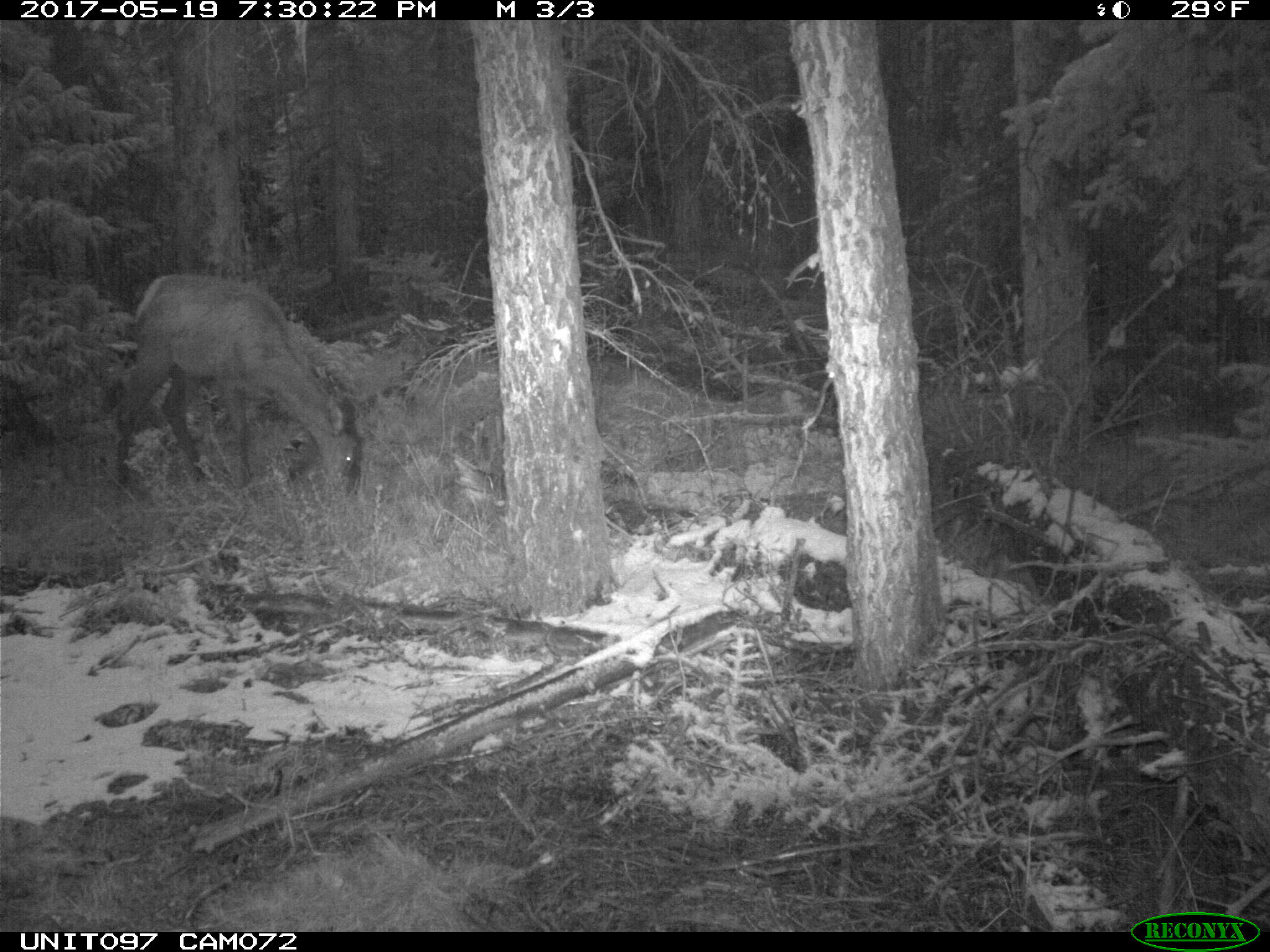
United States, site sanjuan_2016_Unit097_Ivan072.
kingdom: Animalia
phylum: Chordata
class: Mammalia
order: Artiodactyla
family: Cervidae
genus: Cervus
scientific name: Cervus elaphus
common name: red deer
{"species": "Cervus elaphus (red deer)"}